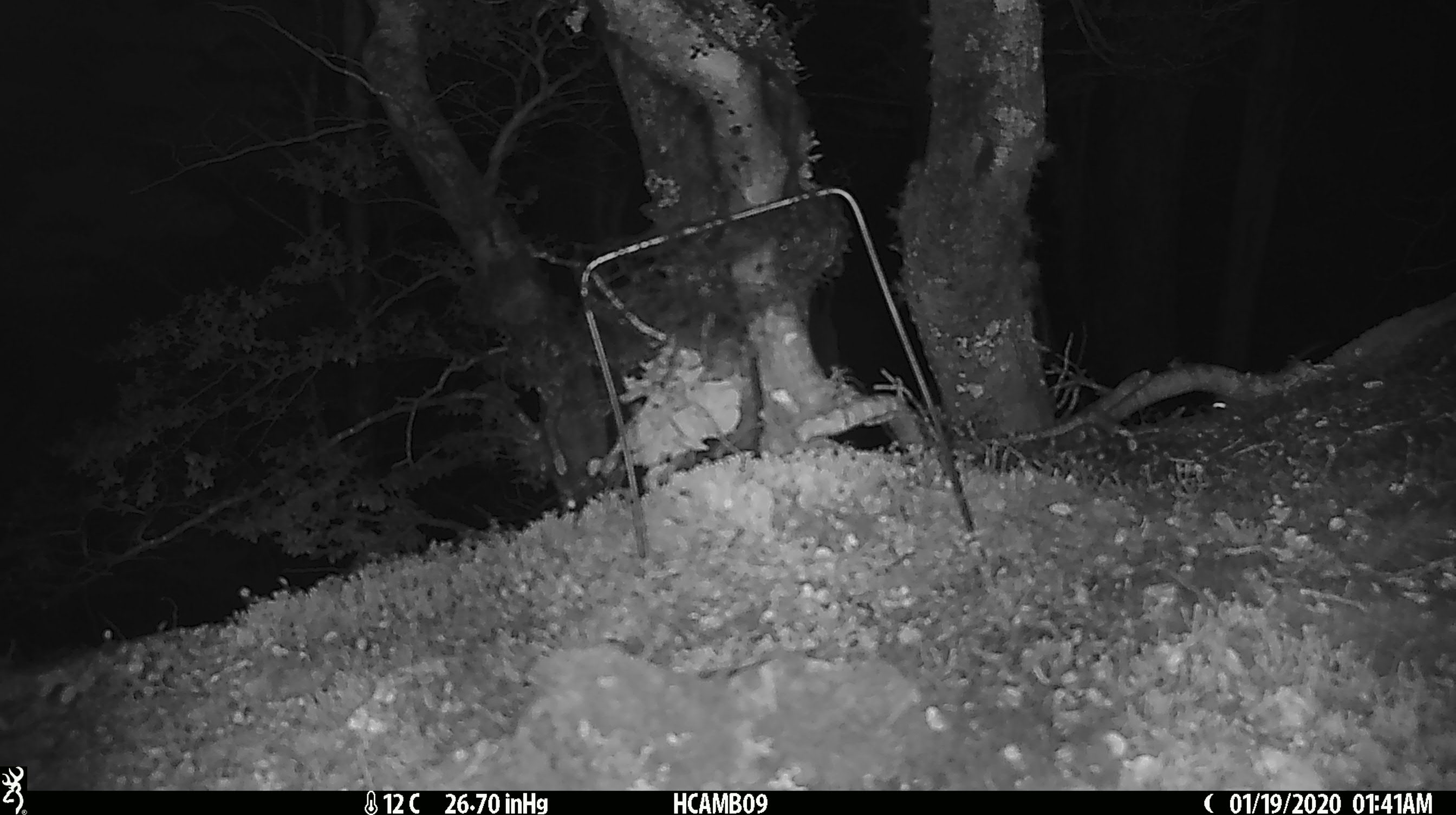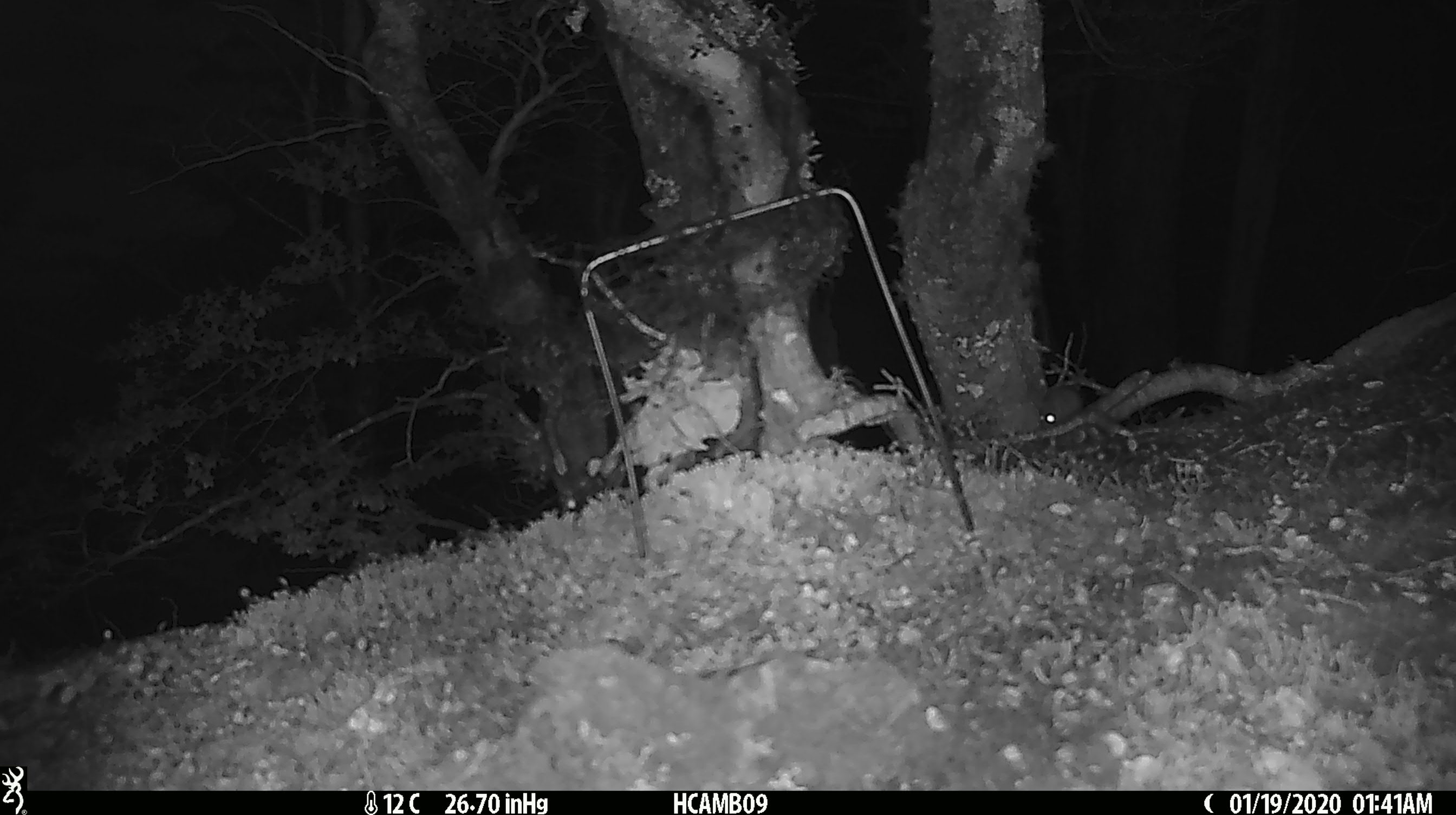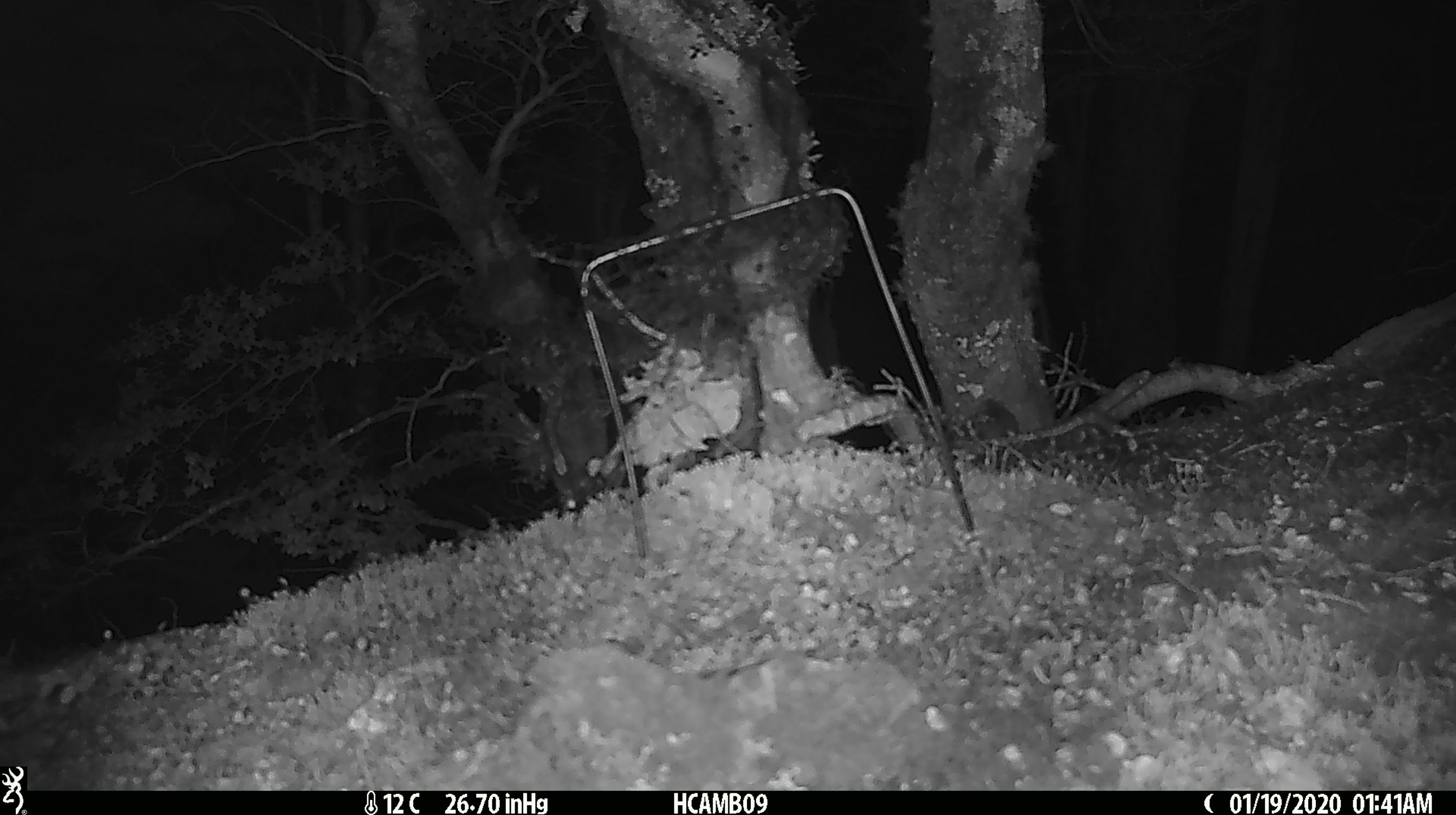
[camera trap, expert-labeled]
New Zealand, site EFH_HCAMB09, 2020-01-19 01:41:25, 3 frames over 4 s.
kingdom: Animalia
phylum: Chordata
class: Mammalia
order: Rodentia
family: Muridae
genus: Mus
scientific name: Mus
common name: mouse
Mouse (Mus).